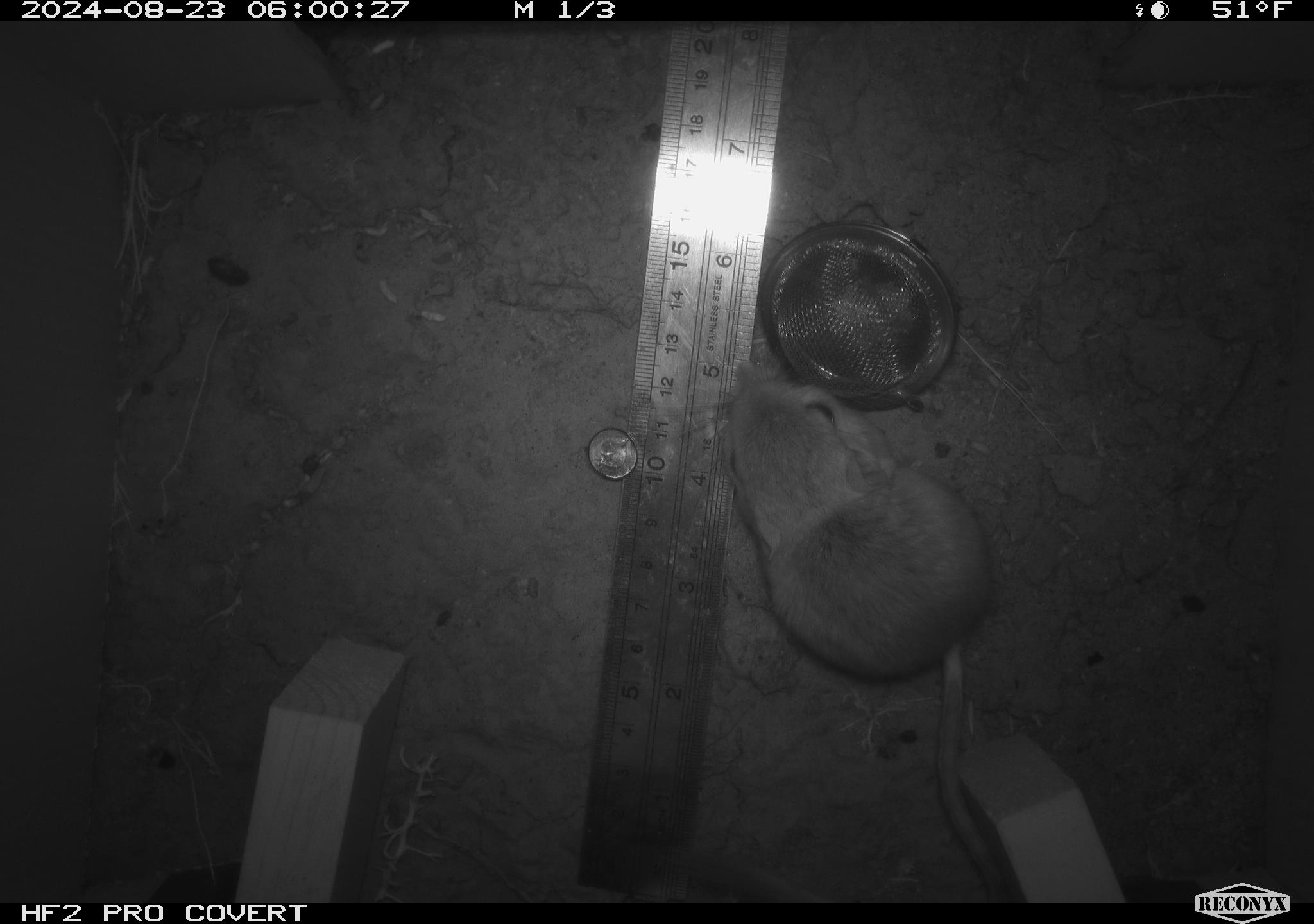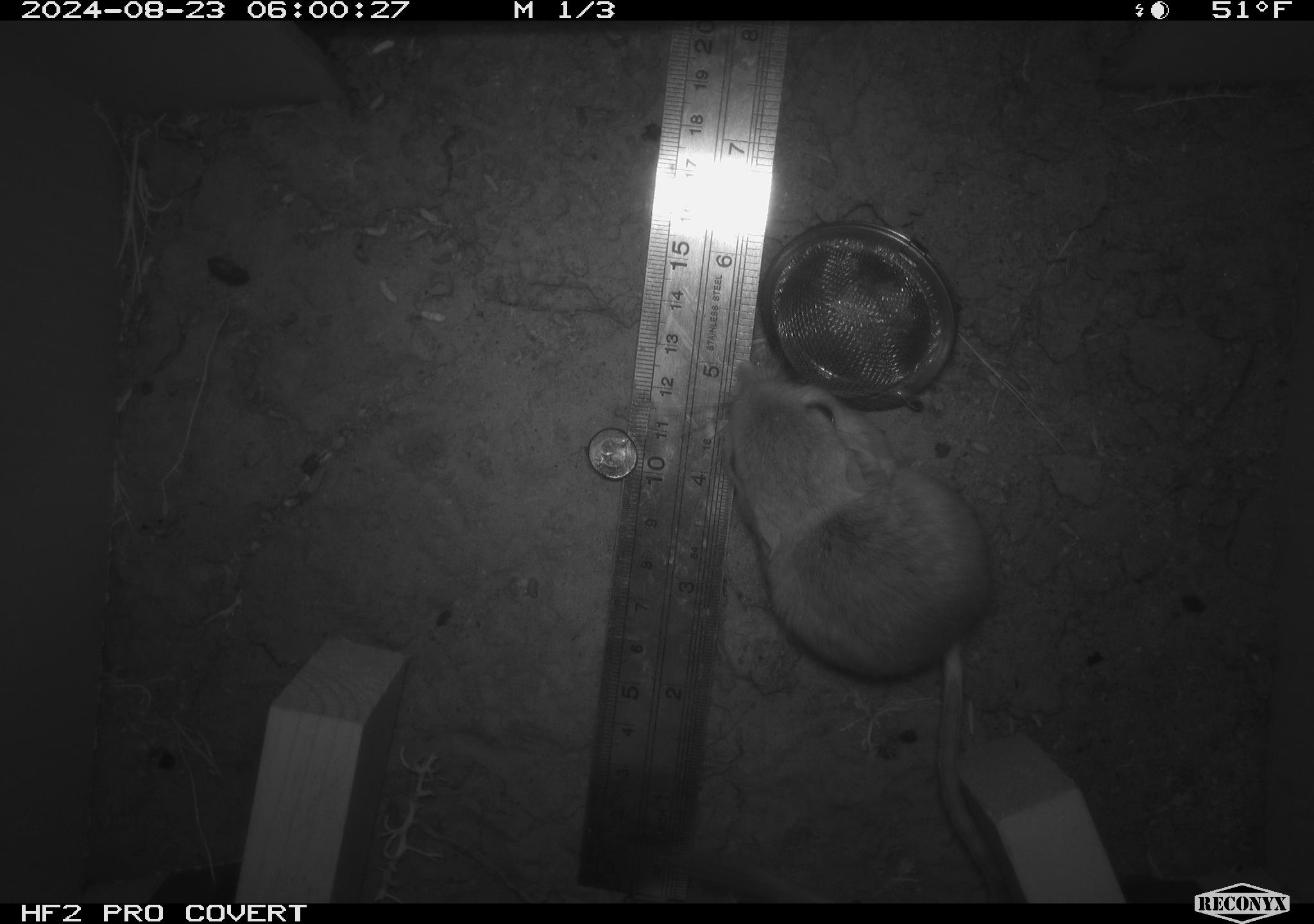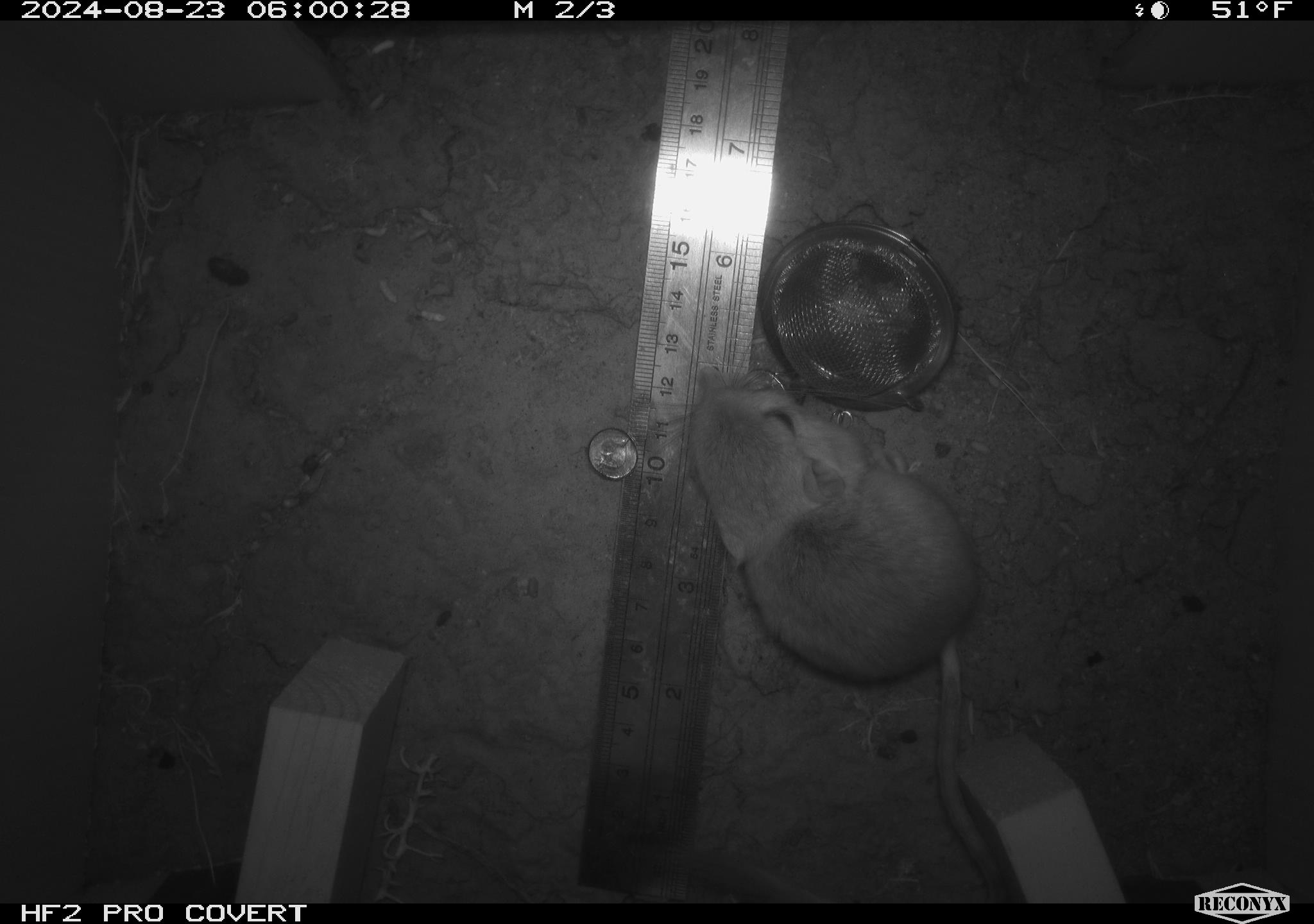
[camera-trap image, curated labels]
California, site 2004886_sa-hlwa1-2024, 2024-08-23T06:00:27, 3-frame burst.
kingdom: Animalia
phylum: Chordata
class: Mammalia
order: Rodentia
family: Heteromyidae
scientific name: Heteromyidae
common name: kangaroo rats and pocket mice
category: heteromyidae family